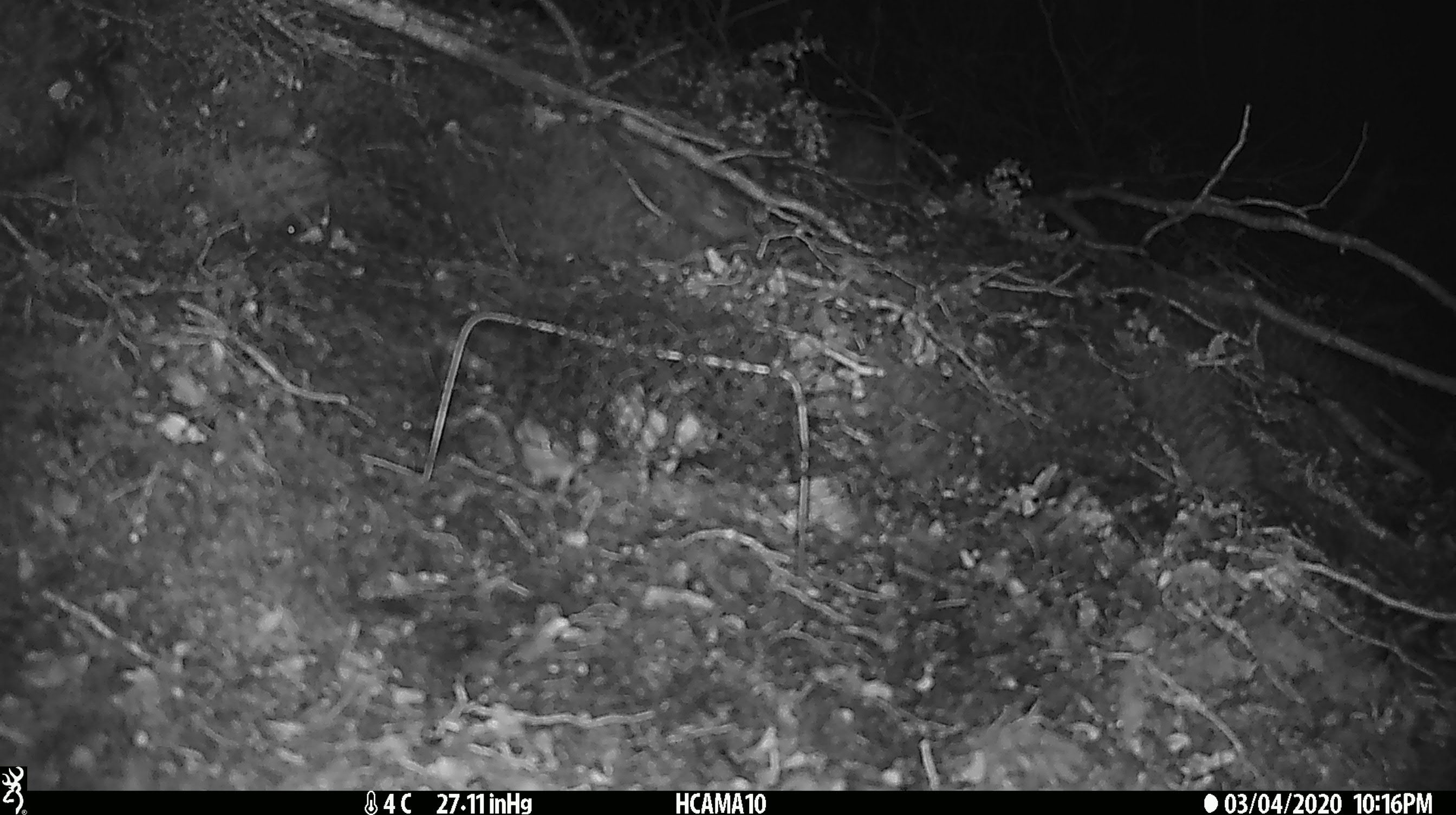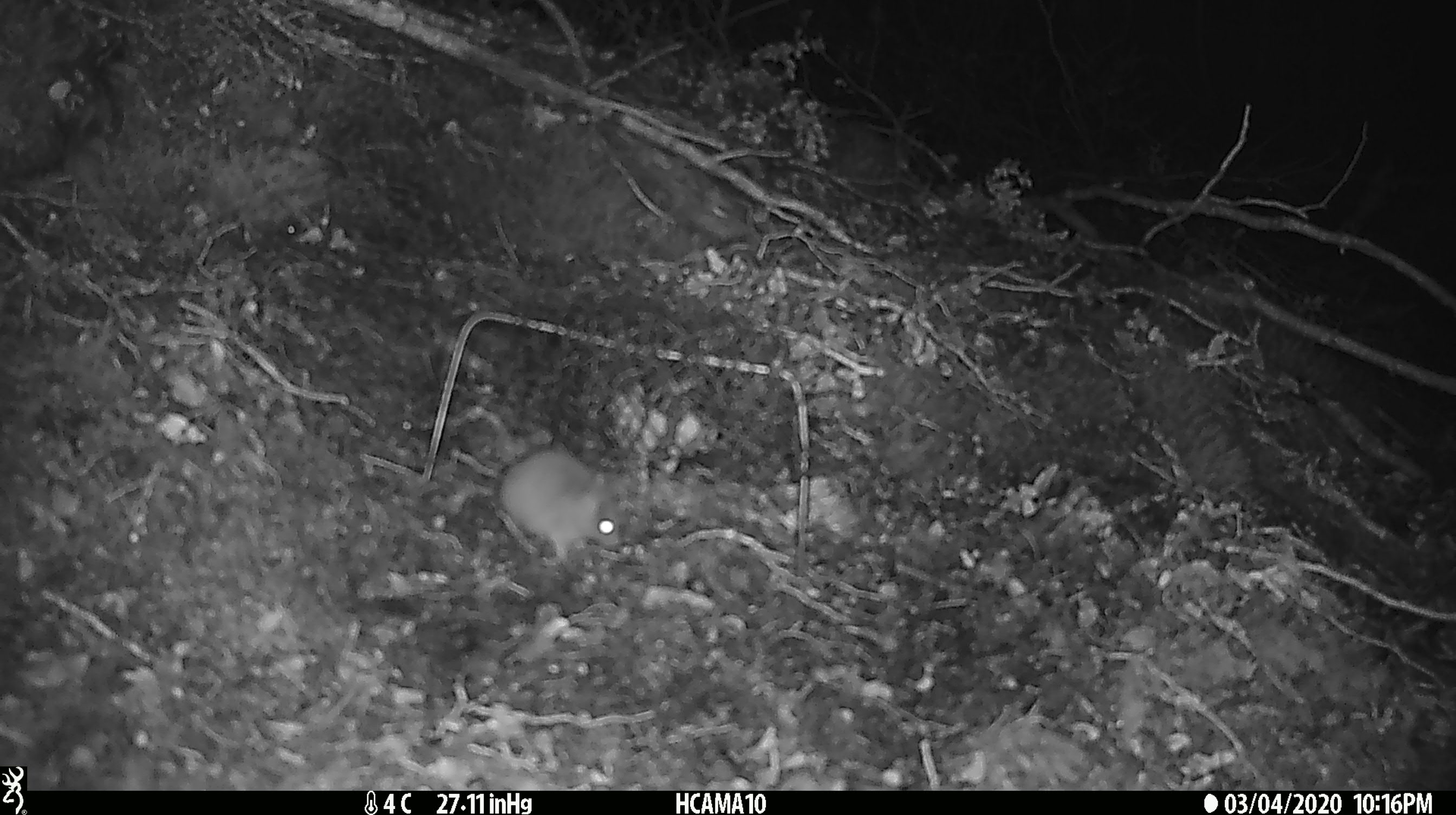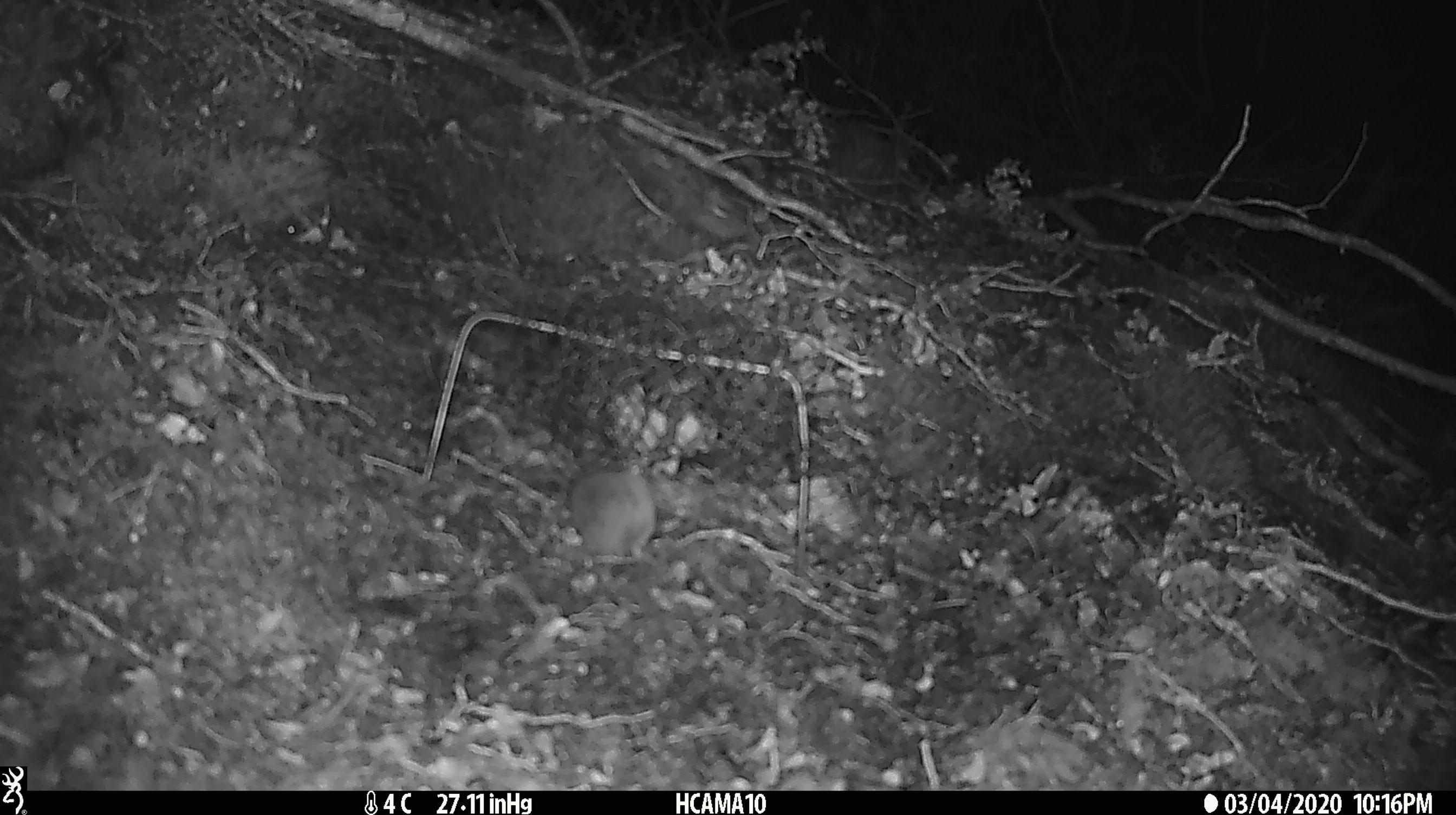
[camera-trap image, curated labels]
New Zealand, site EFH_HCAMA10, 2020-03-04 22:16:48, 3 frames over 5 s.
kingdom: Animalia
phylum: Chordata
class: Mammalia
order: Rodentia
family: Muridae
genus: Mus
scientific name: Mus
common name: mouse